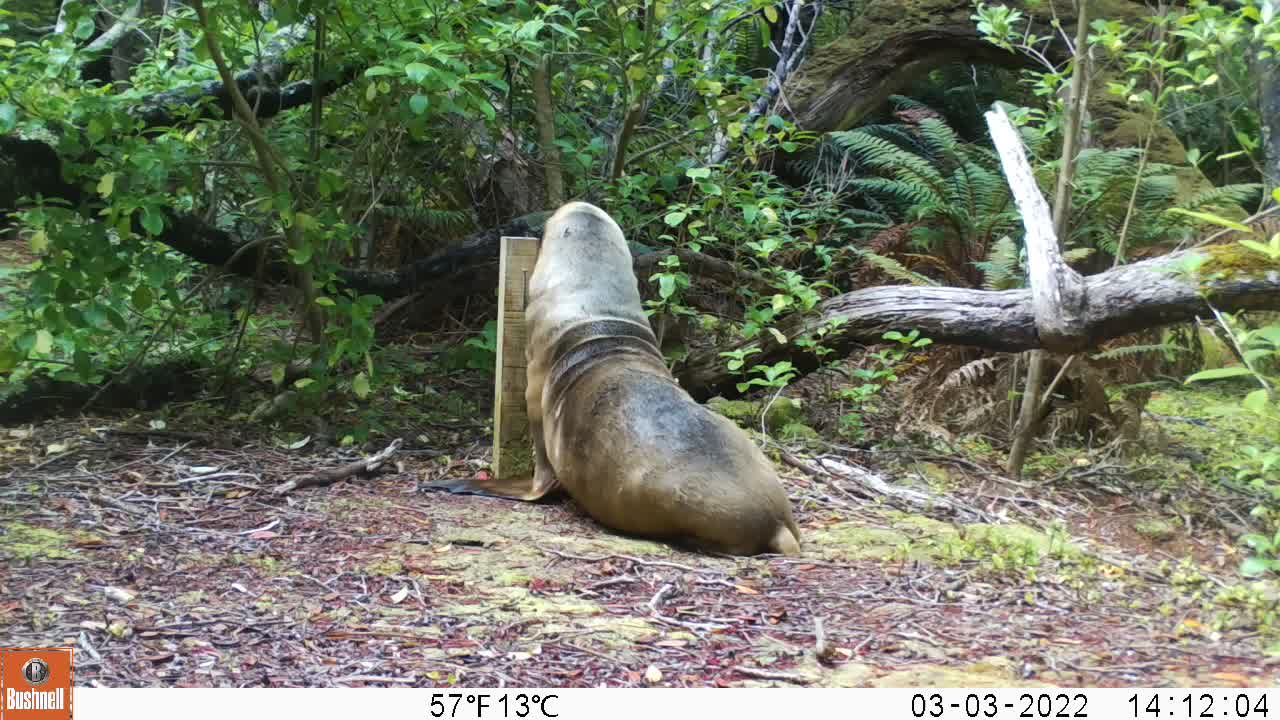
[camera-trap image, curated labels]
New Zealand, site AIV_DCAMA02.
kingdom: Animalia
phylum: Chordata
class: Mammalia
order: Carnivora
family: Otariidae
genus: Phocarctos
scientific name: Phocarctos hookeri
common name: new zealand sea lion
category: sealion